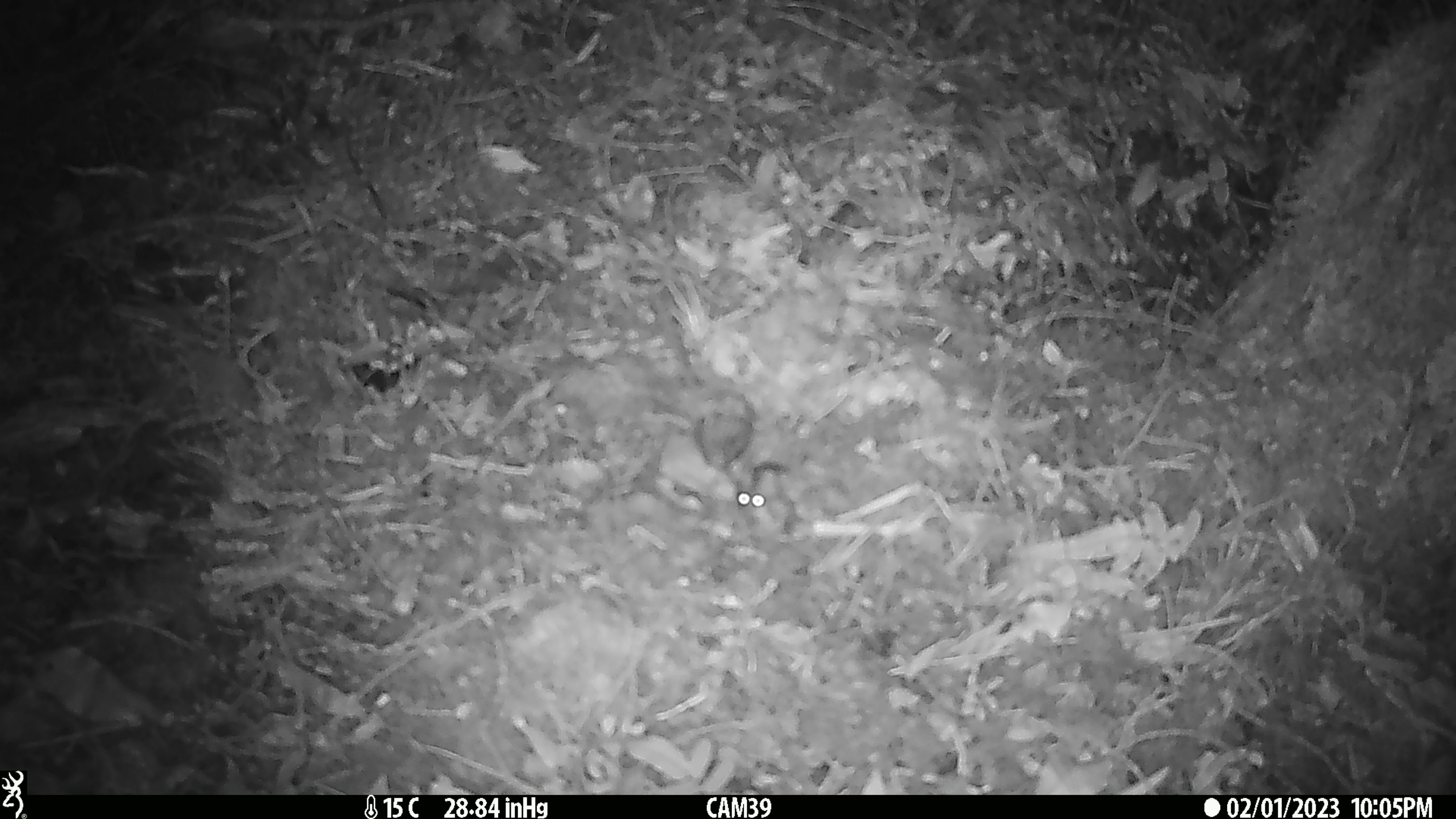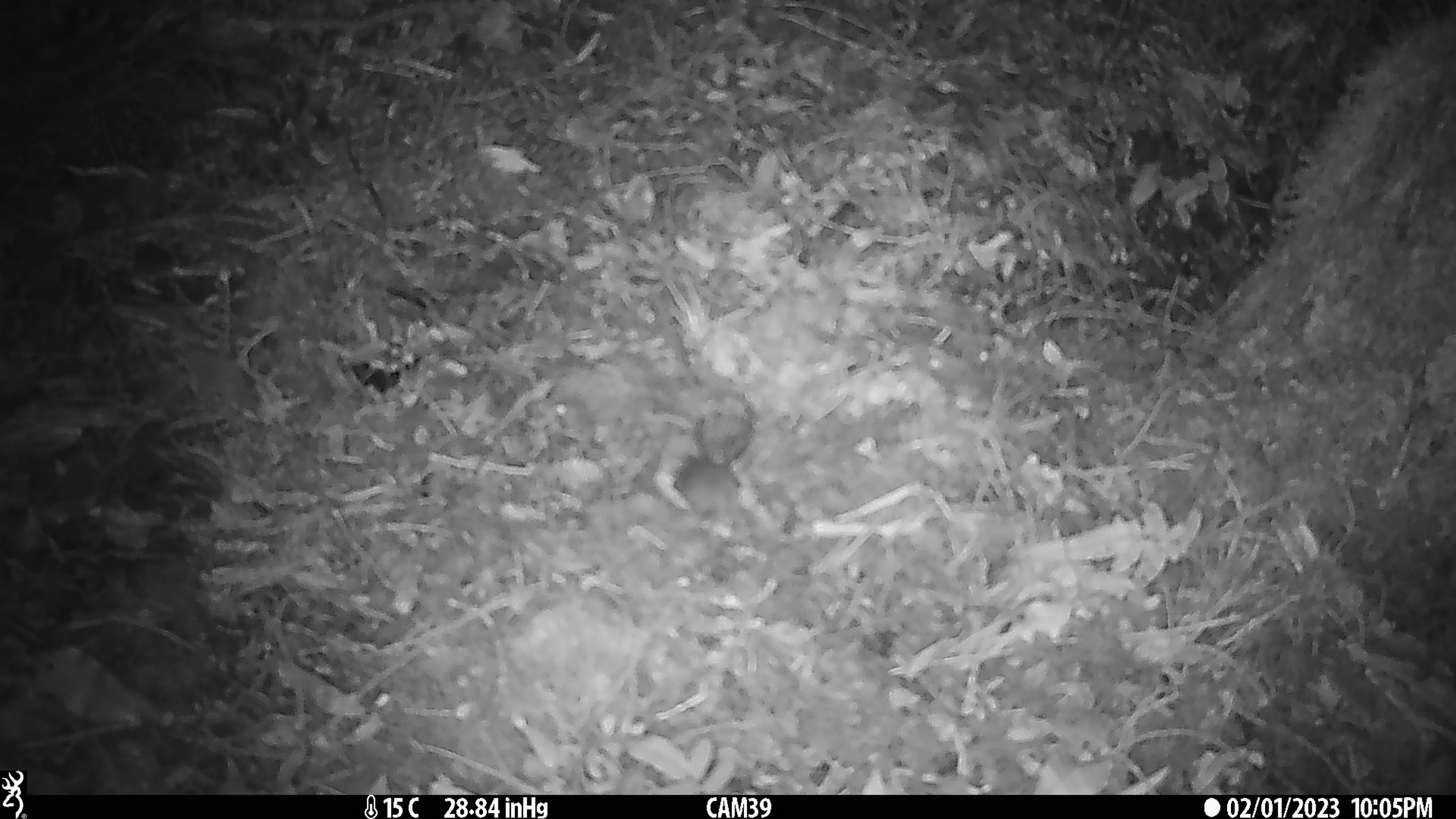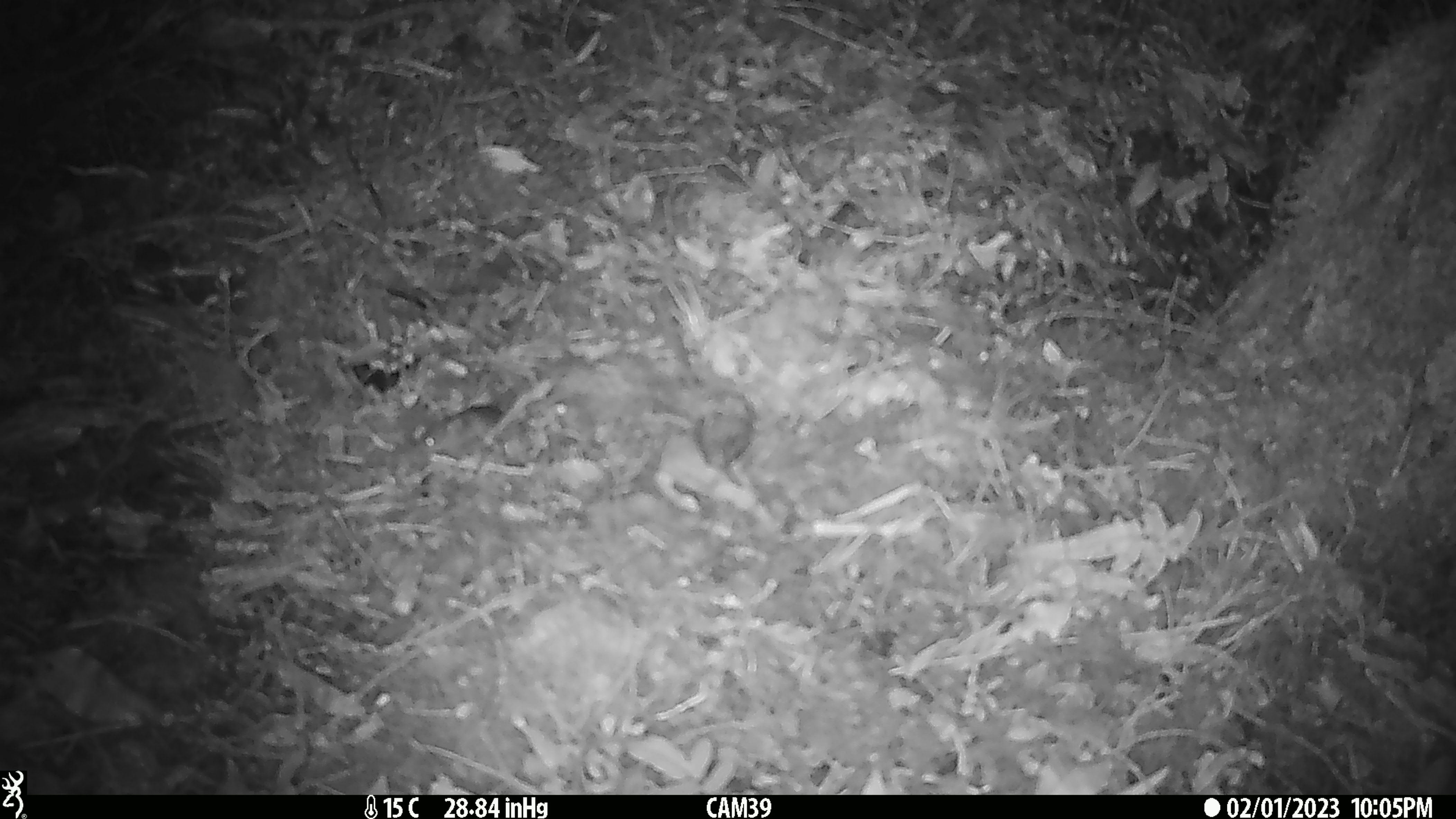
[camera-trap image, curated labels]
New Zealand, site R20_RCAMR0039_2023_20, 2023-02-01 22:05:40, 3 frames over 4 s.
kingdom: Animalia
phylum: Chordata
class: Mammalia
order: Rodentia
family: Muridae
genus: Mus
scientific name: Mus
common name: mouse